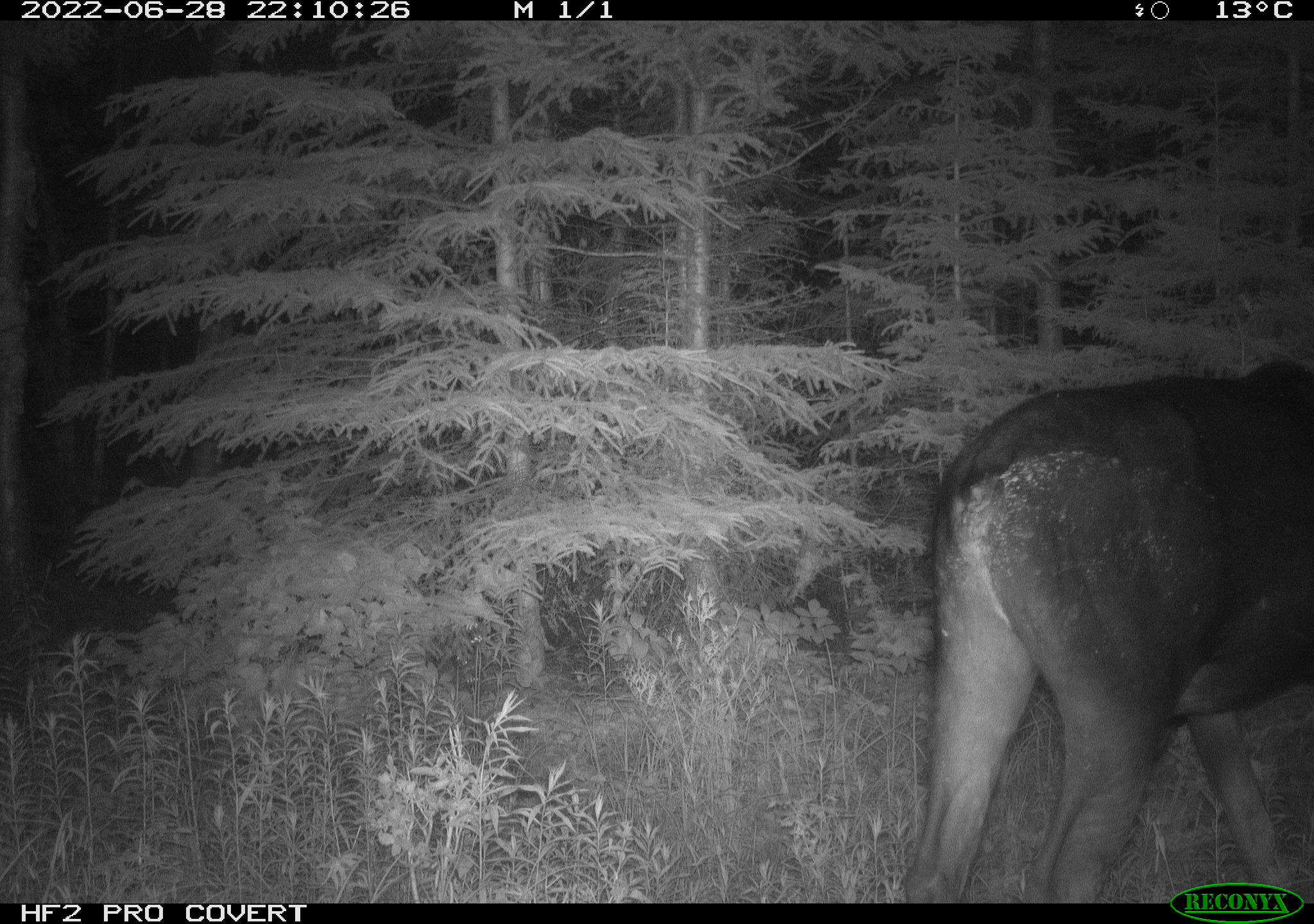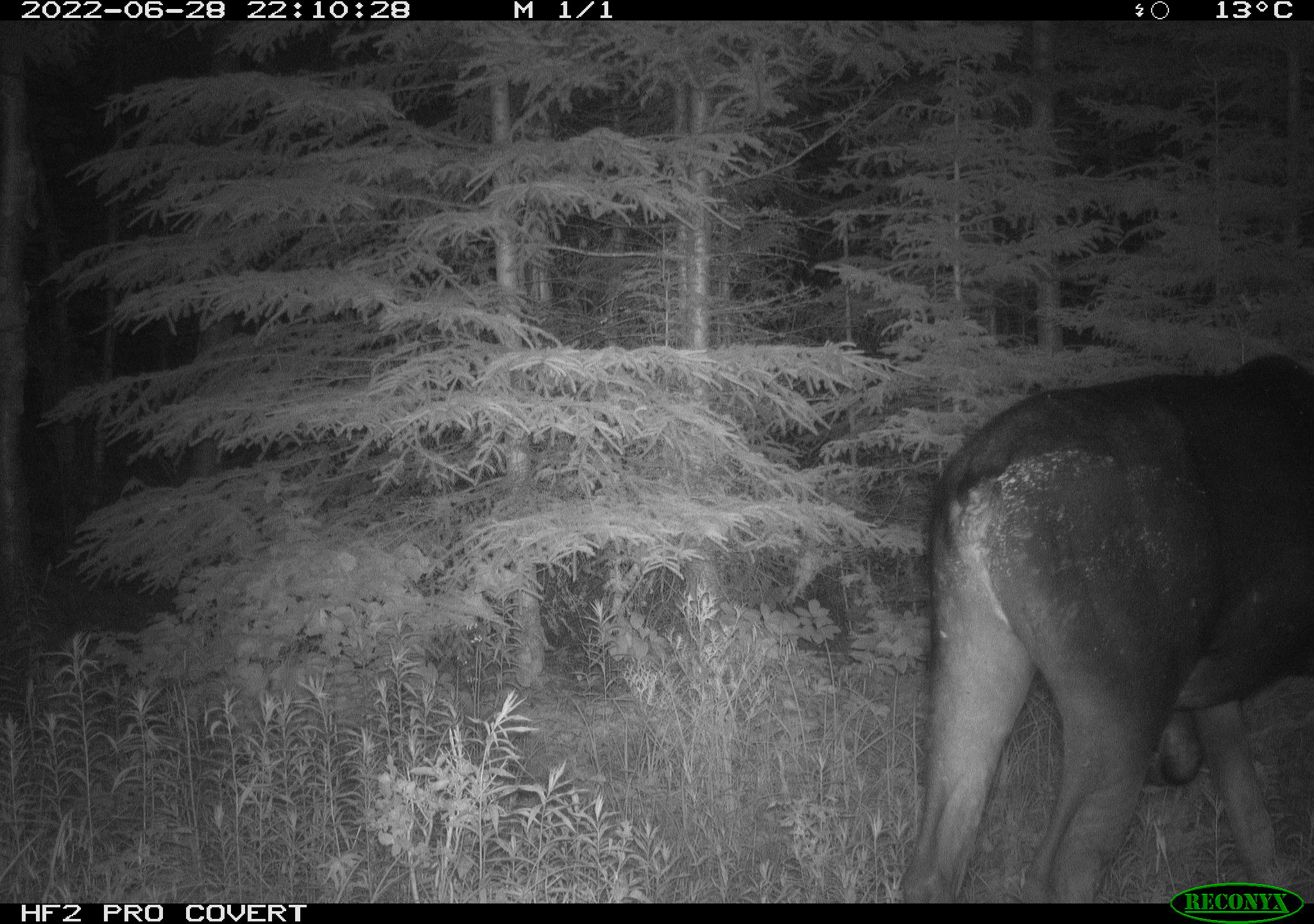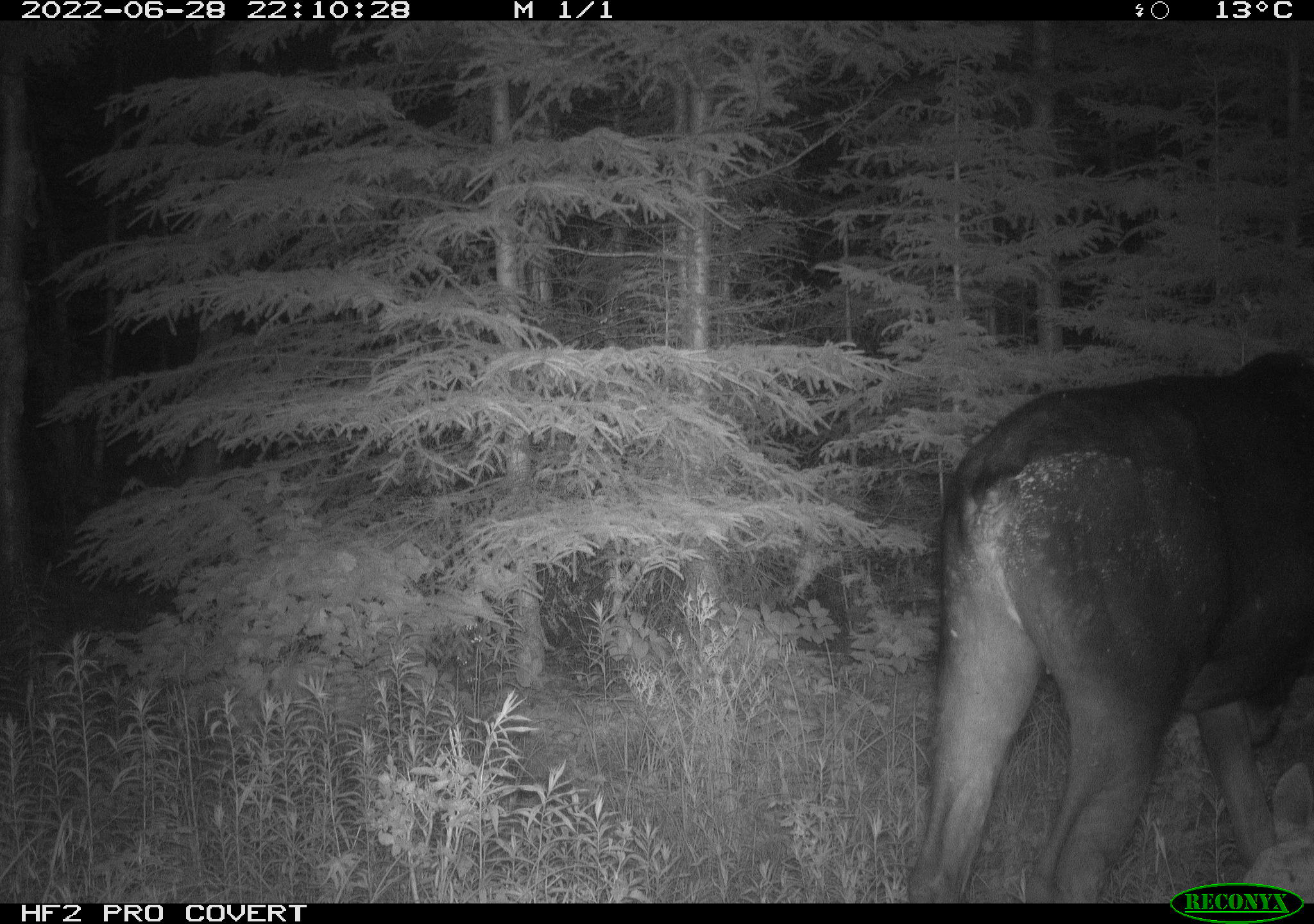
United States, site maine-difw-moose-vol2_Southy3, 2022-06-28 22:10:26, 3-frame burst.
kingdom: Animalia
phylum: Chordata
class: Mammalia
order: Artiodactyla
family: Cervidae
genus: Alces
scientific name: Alces alces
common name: moose